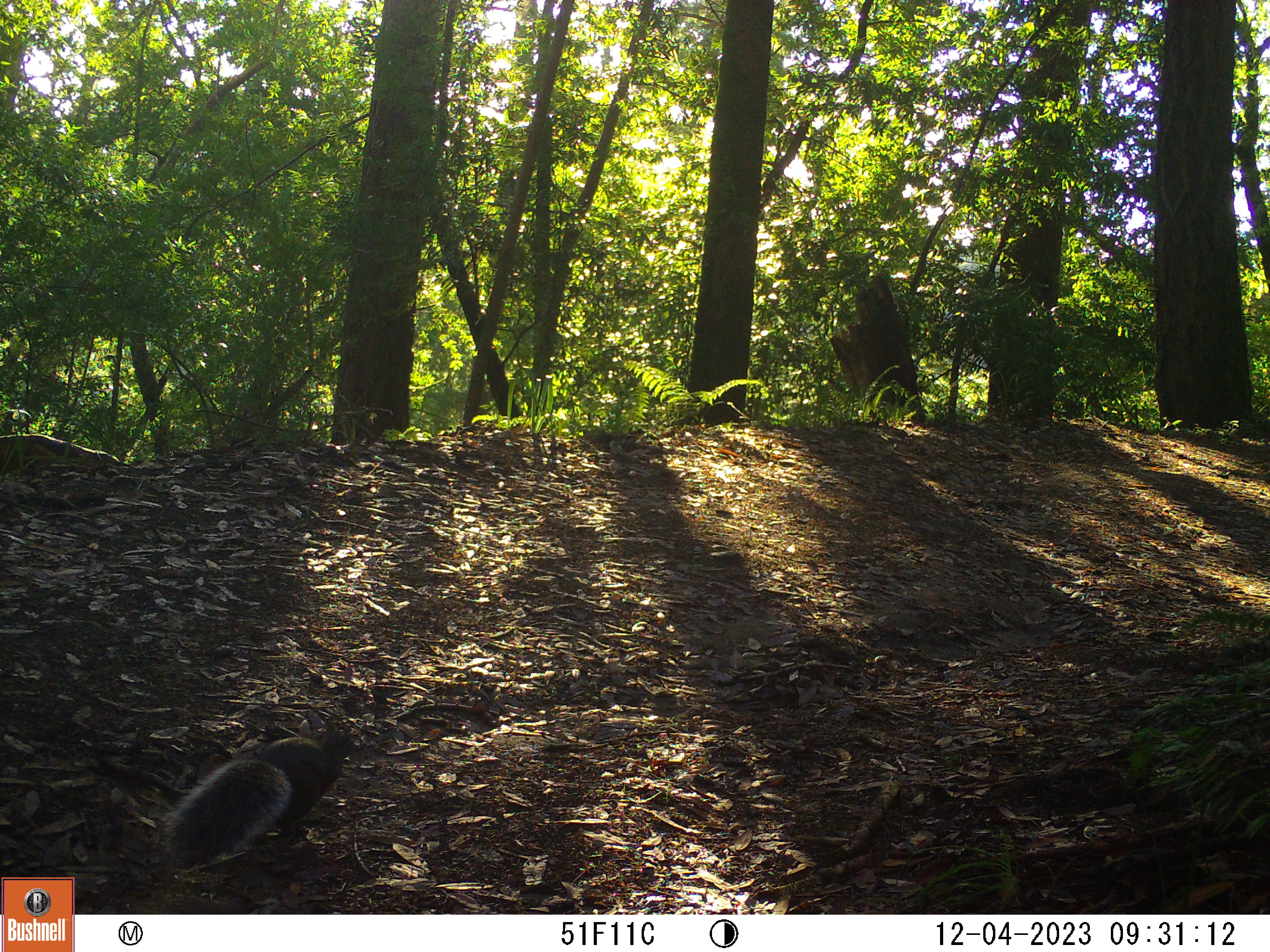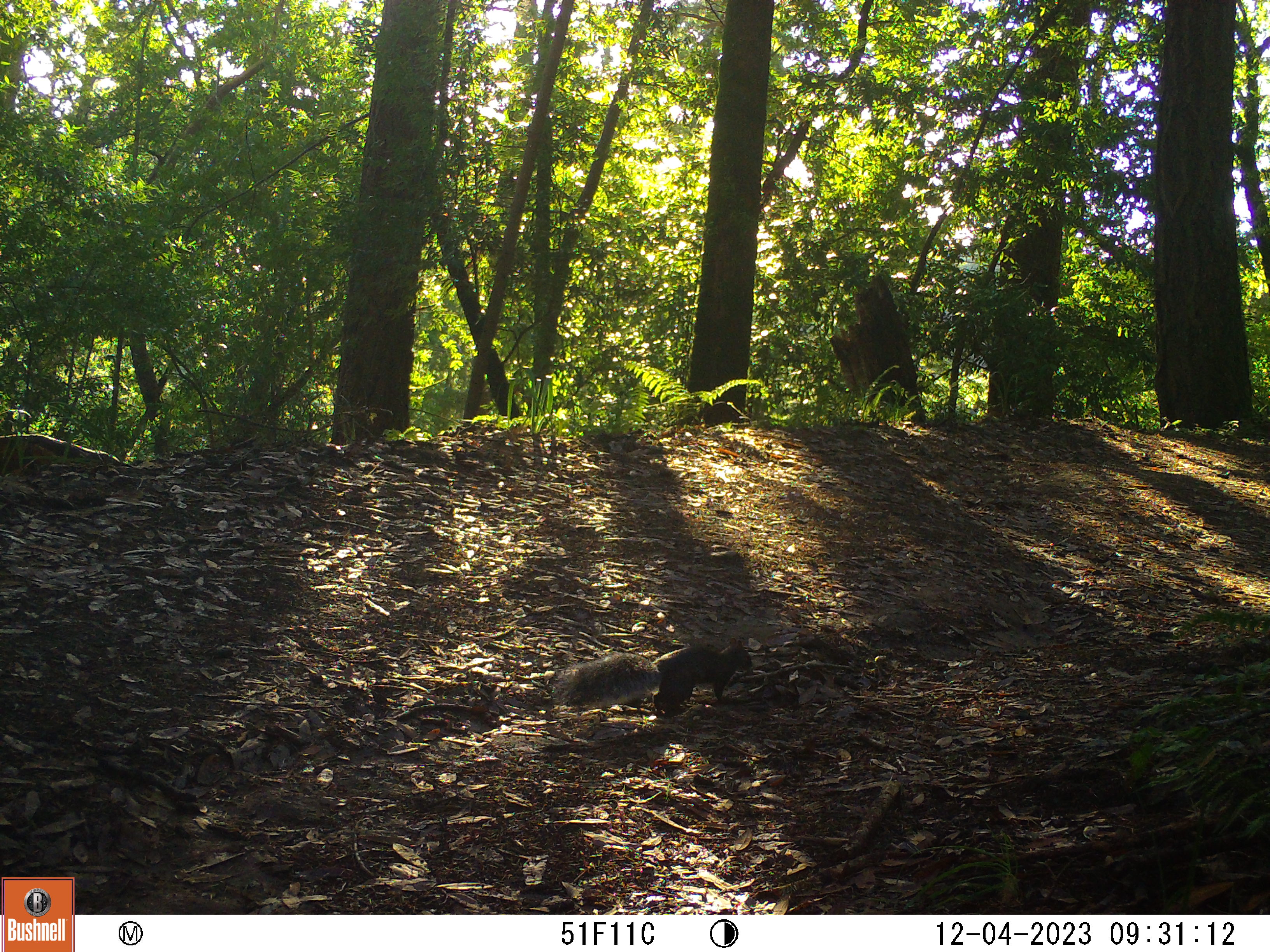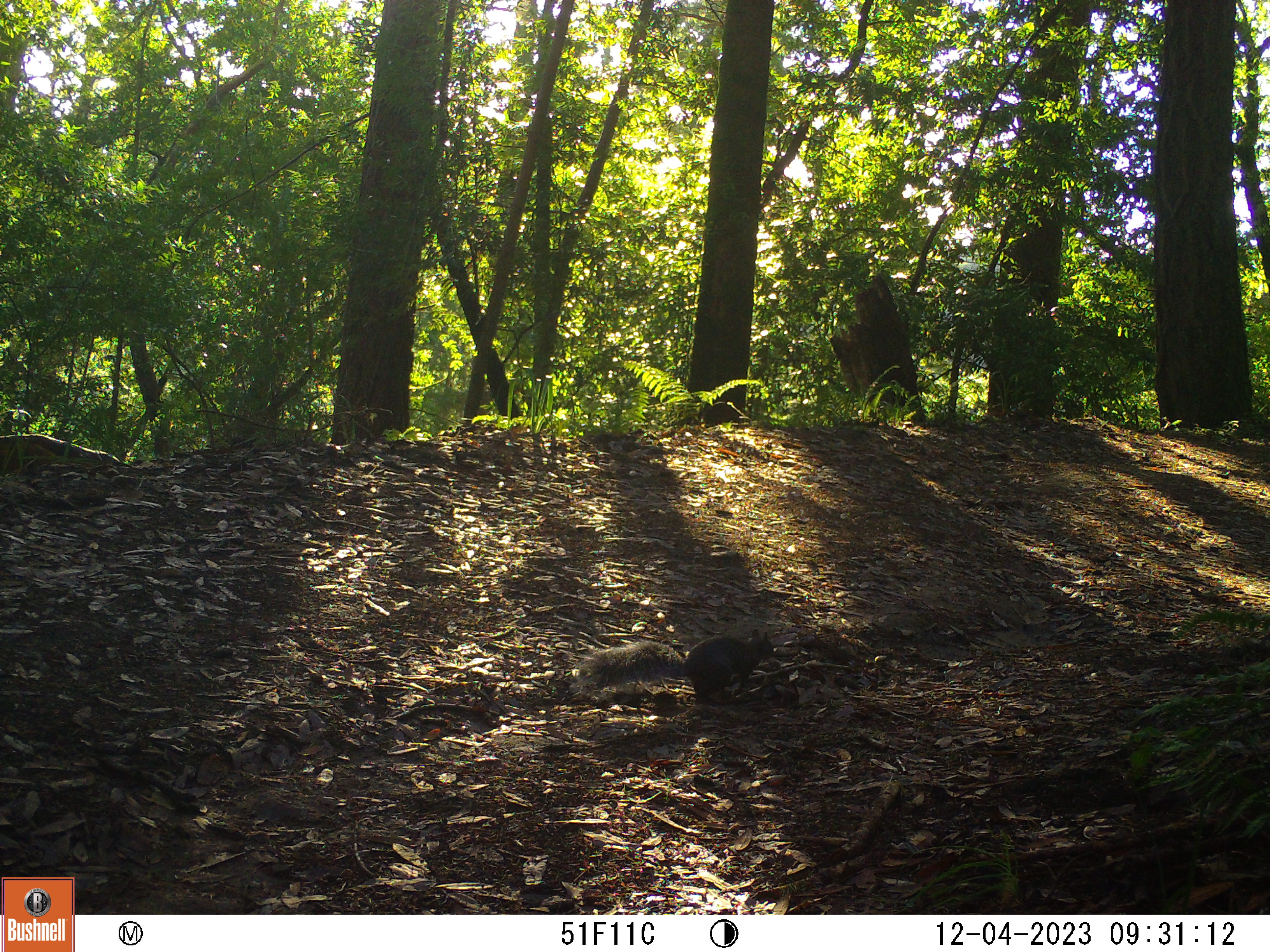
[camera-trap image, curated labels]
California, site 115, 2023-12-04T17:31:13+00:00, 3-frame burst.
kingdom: Animalia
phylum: Chordata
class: Mammalia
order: Rodentia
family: Sciuridae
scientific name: Sciuridae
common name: squirrel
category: unknown squirrel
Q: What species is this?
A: Unknown squirrel (squirrel) (Sciuridae).